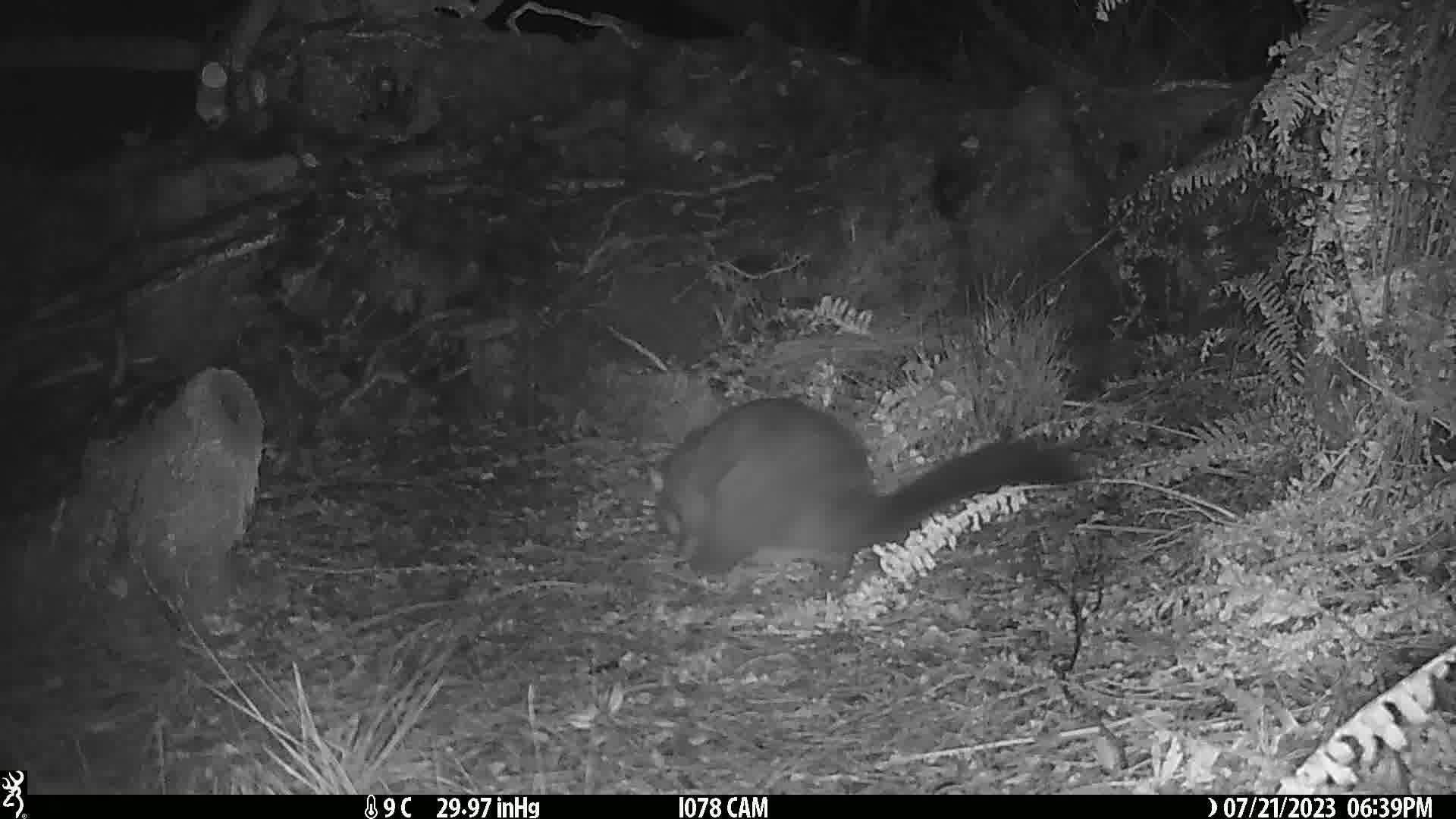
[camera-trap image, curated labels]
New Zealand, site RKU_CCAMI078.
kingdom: Animalia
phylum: Chordata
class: Mammalia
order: Diprotodontia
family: Phalangeridae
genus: Trichosurus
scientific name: Trichosurus vulpecula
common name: common brushtail possum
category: possum